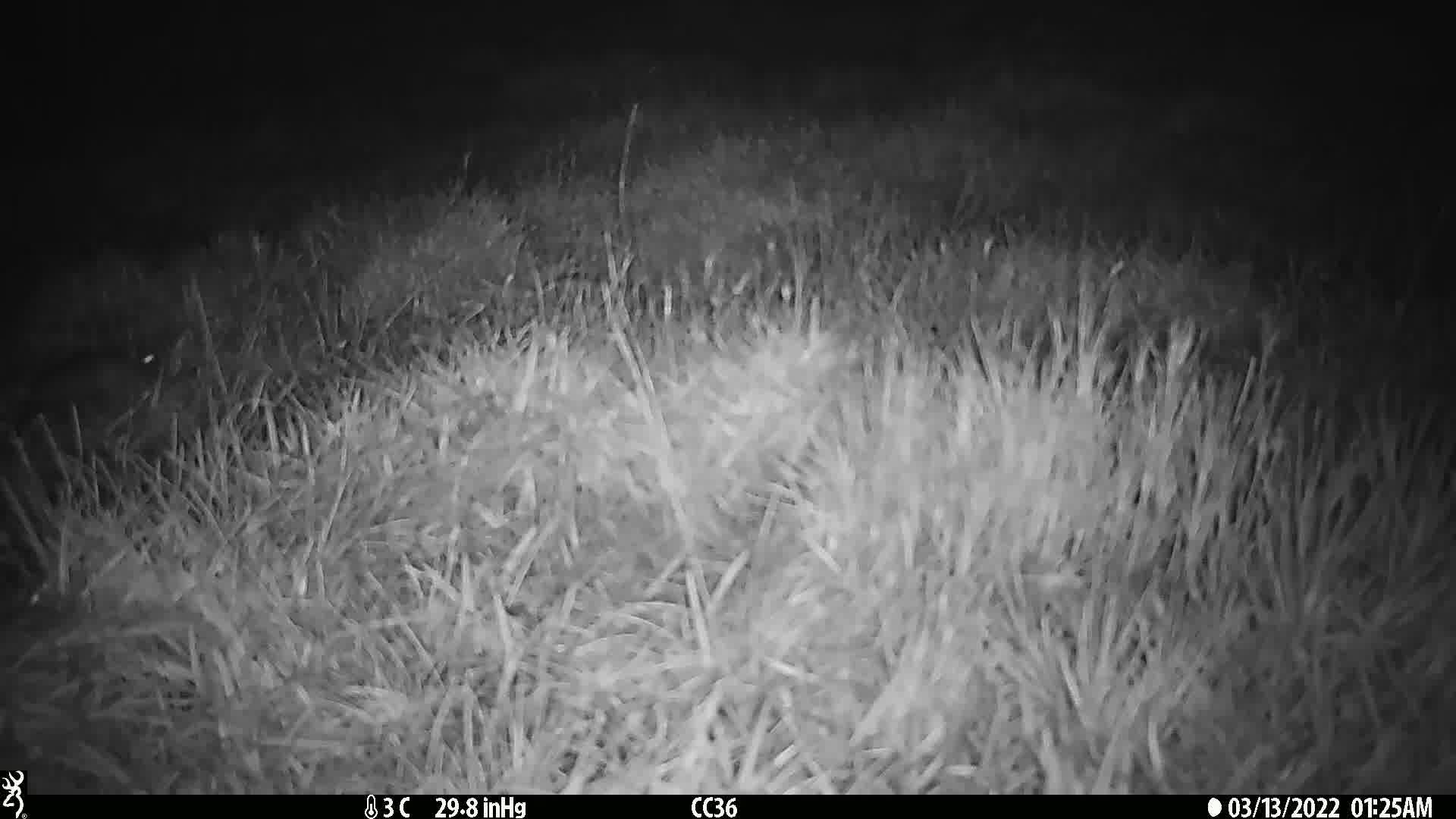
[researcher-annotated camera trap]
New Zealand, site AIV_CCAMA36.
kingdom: Animalia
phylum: Chordata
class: Mammalia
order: Rodentia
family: Muridae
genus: Mus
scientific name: Mus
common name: mouse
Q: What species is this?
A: Mouse (Mus).